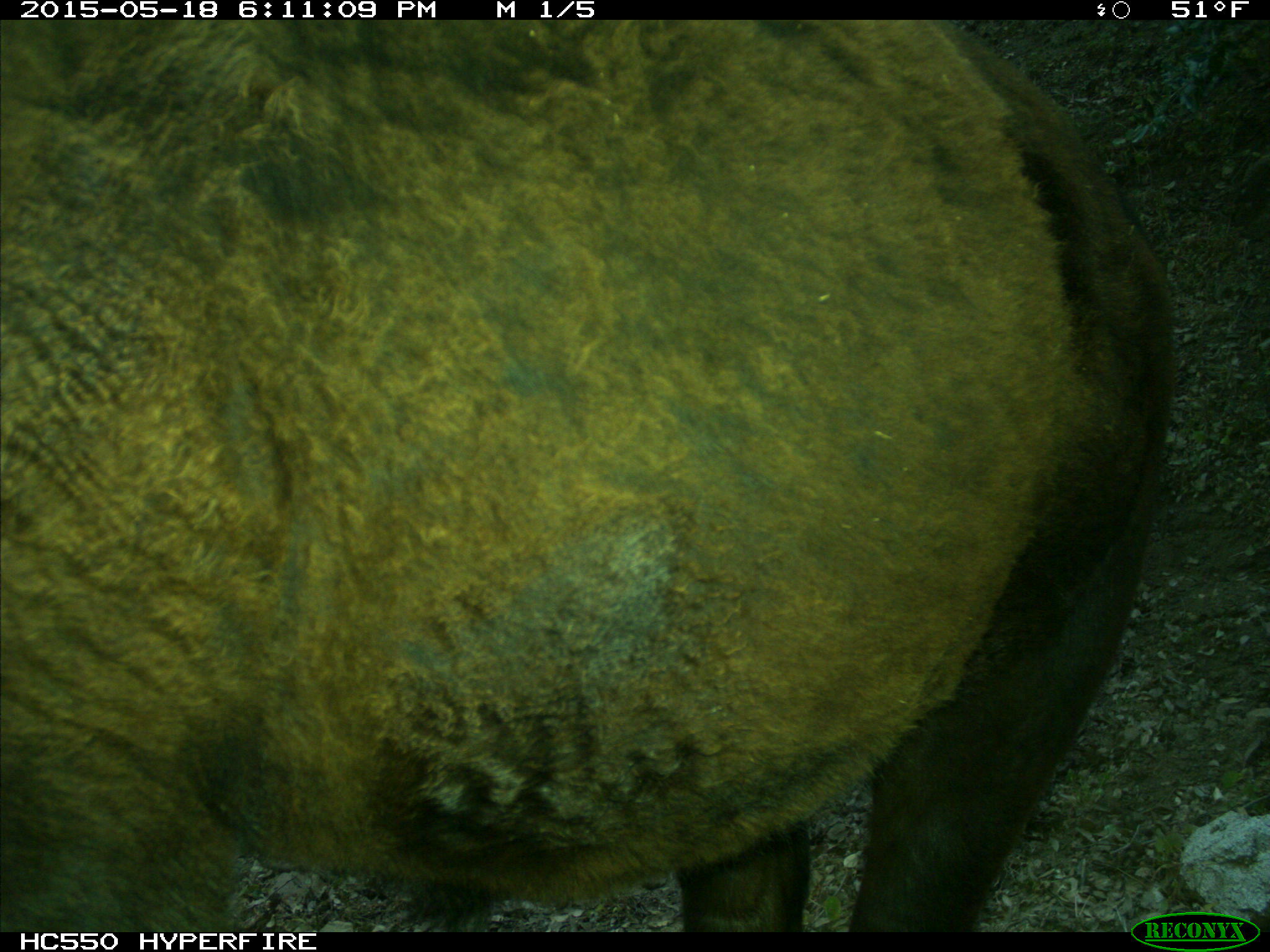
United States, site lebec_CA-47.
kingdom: Animalia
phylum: Chordata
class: Mammalia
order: Artiodactyla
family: Bovidae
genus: Bos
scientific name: Bos taurus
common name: domestic cow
Bos taurus (domestic cow).